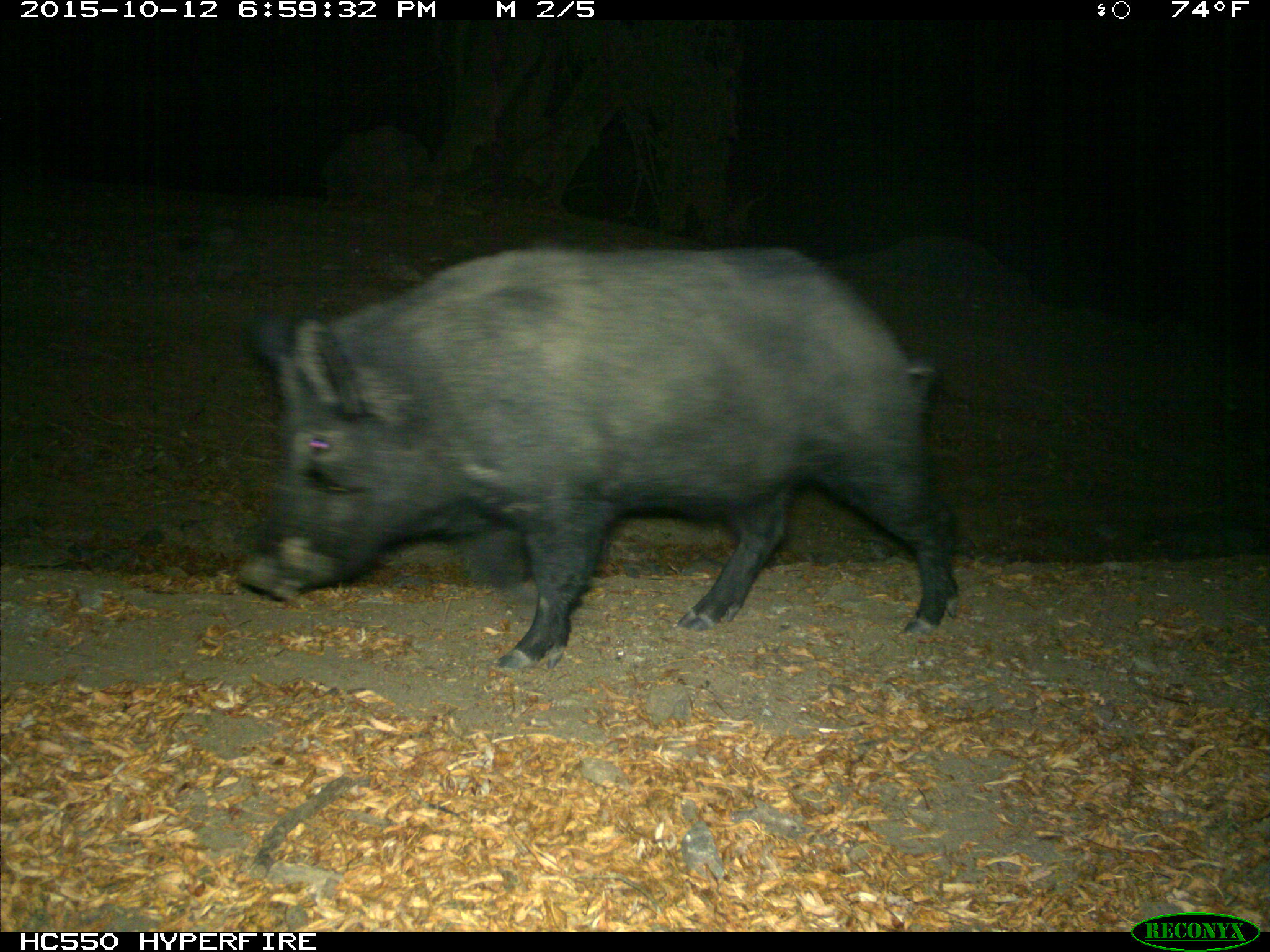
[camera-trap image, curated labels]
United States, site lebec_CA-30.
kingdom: Animalia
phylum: Chordata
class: Mammalia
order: Artiodactyla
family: Suidae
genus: Sus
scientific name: Sus scrofa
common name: wild boar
Sus scrofa (wild boar).